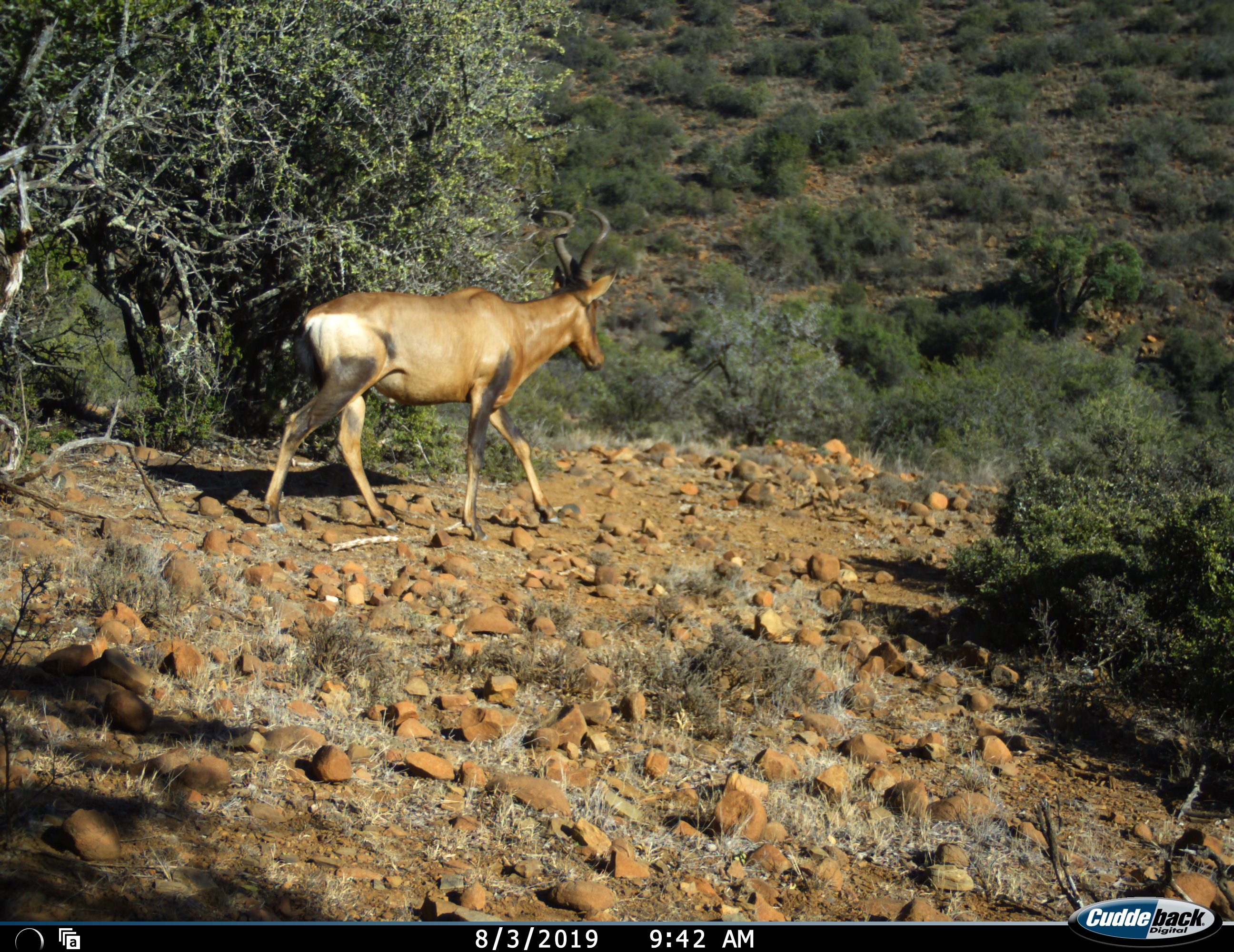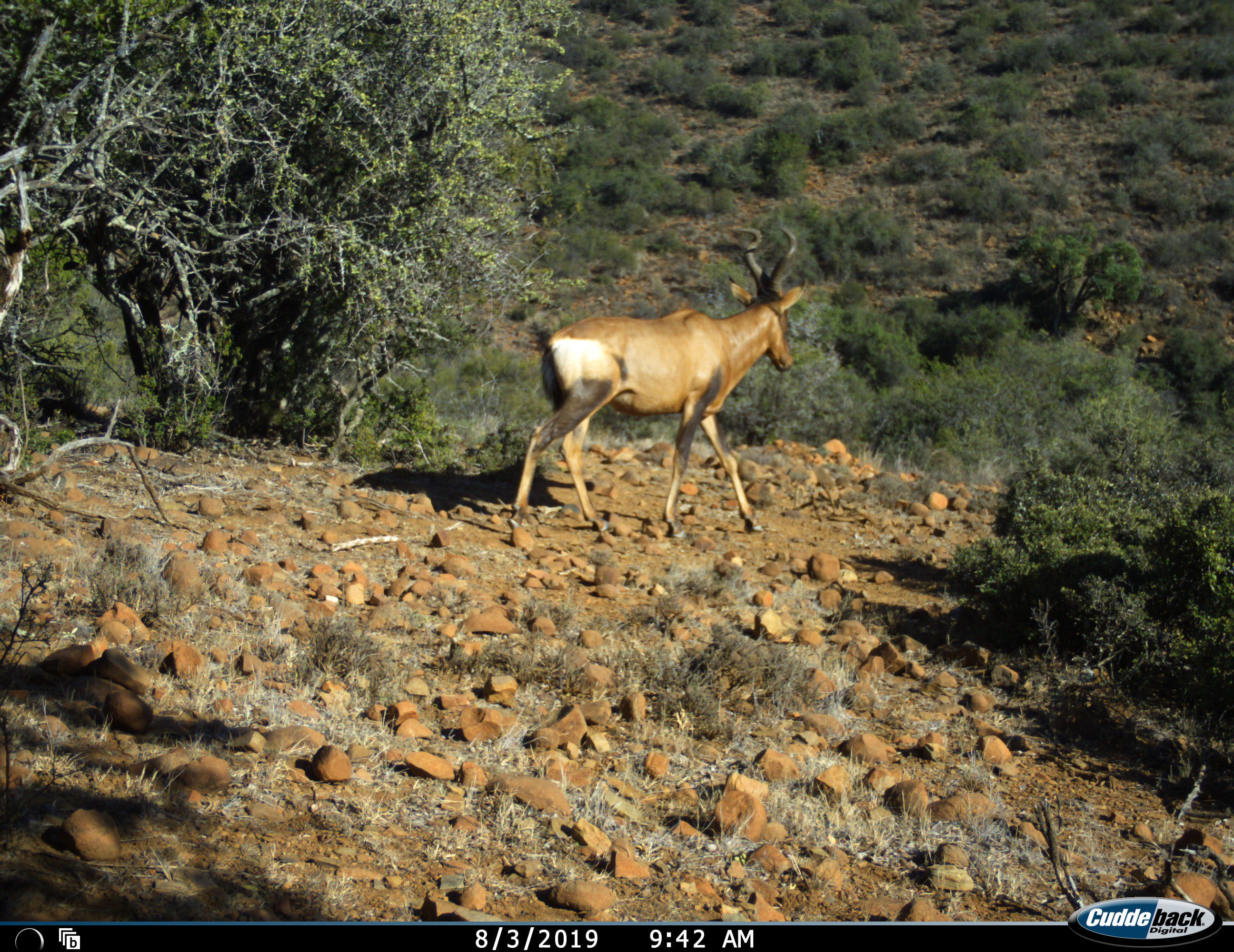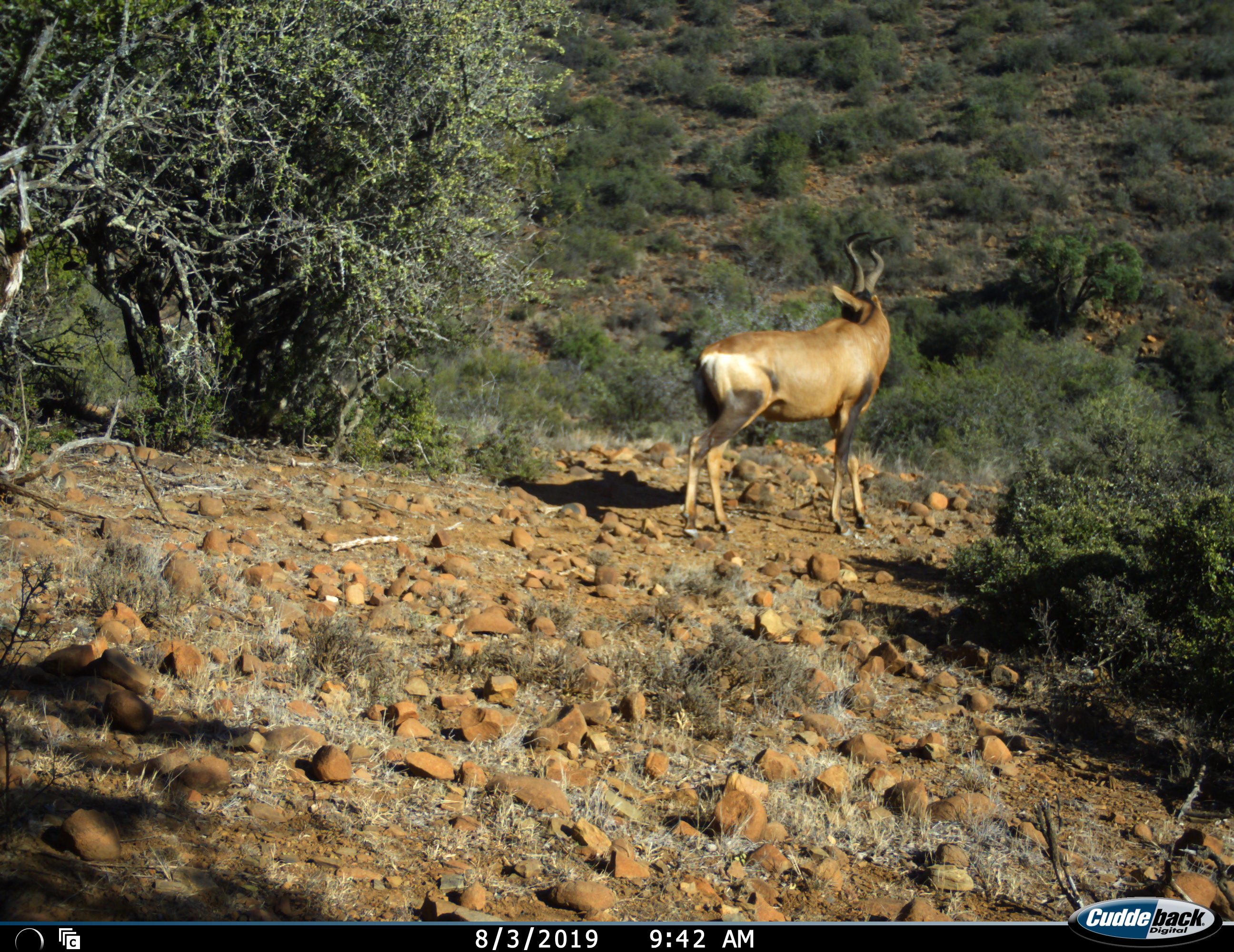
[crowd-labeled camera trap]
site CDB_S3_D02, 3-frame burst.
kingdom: Animalia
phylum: Chordata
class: Mammalia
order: Artiodactyla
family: Bovidae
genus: Alcelaphus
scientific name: Alcelaphus buselaphus caama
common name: red hartebeest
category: hartebeestred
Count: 1.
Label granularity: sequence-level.